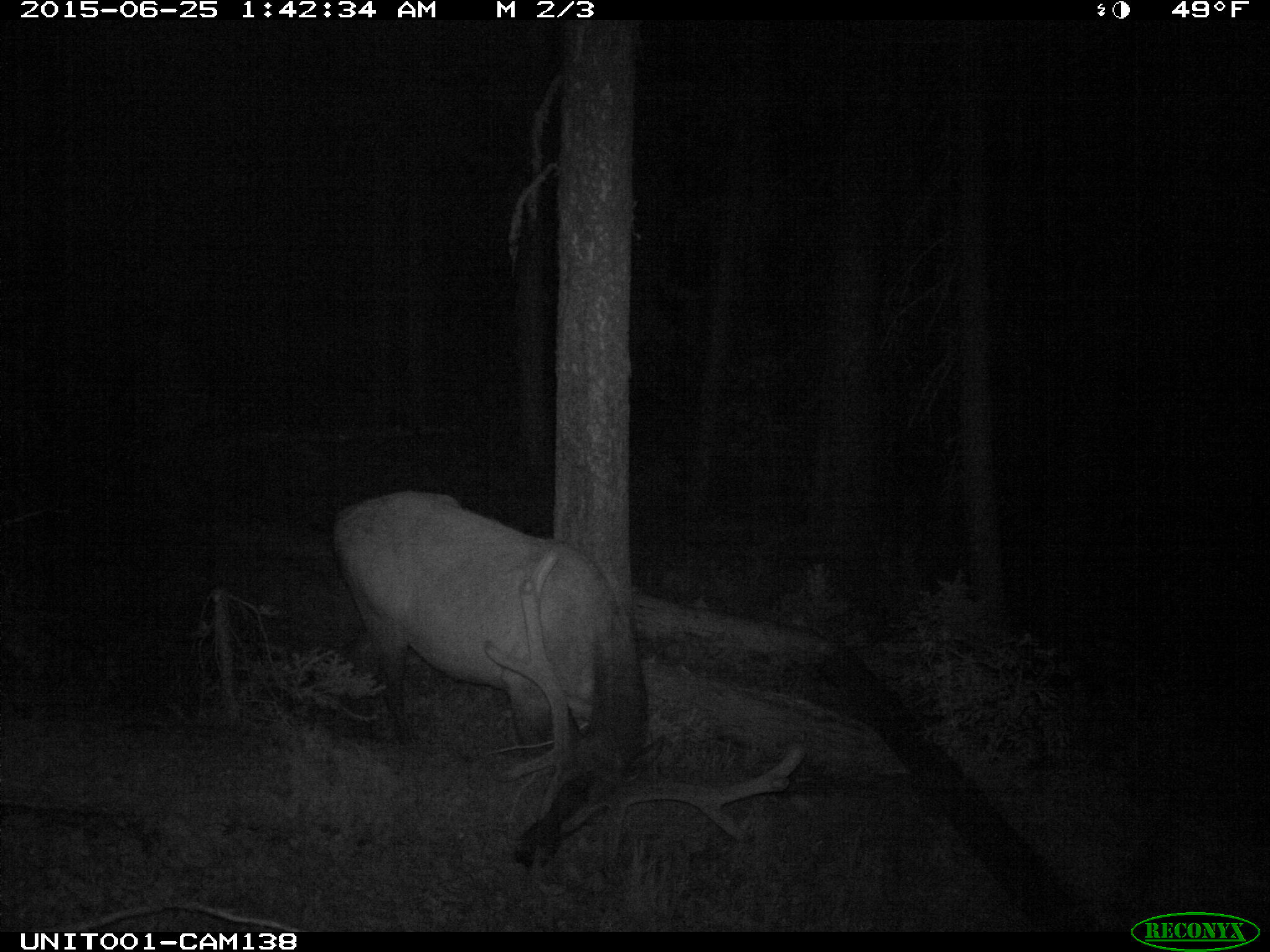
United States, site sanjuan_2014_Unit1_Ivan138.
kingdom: Animalia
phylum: Chordata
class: Mammalia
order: Artiodactyla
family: Cervidae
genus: Cervus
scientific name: Cervus elaphus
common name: red deer